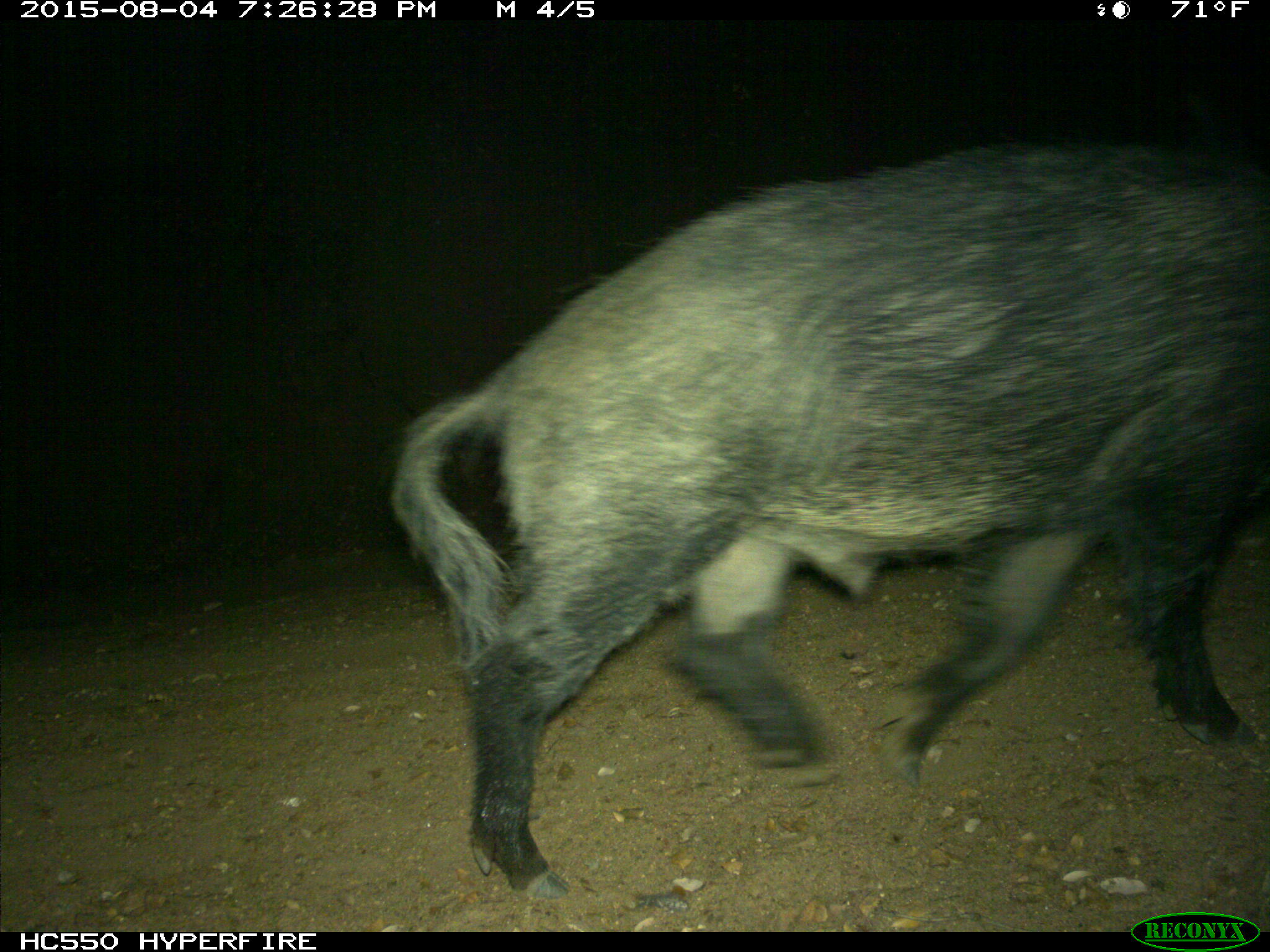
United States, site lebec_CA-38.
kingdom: Animalia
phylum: Chordata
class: Mammalia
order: Artiodactyla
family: Suidae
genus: Sus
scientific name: Sus scrofa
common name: wild boar